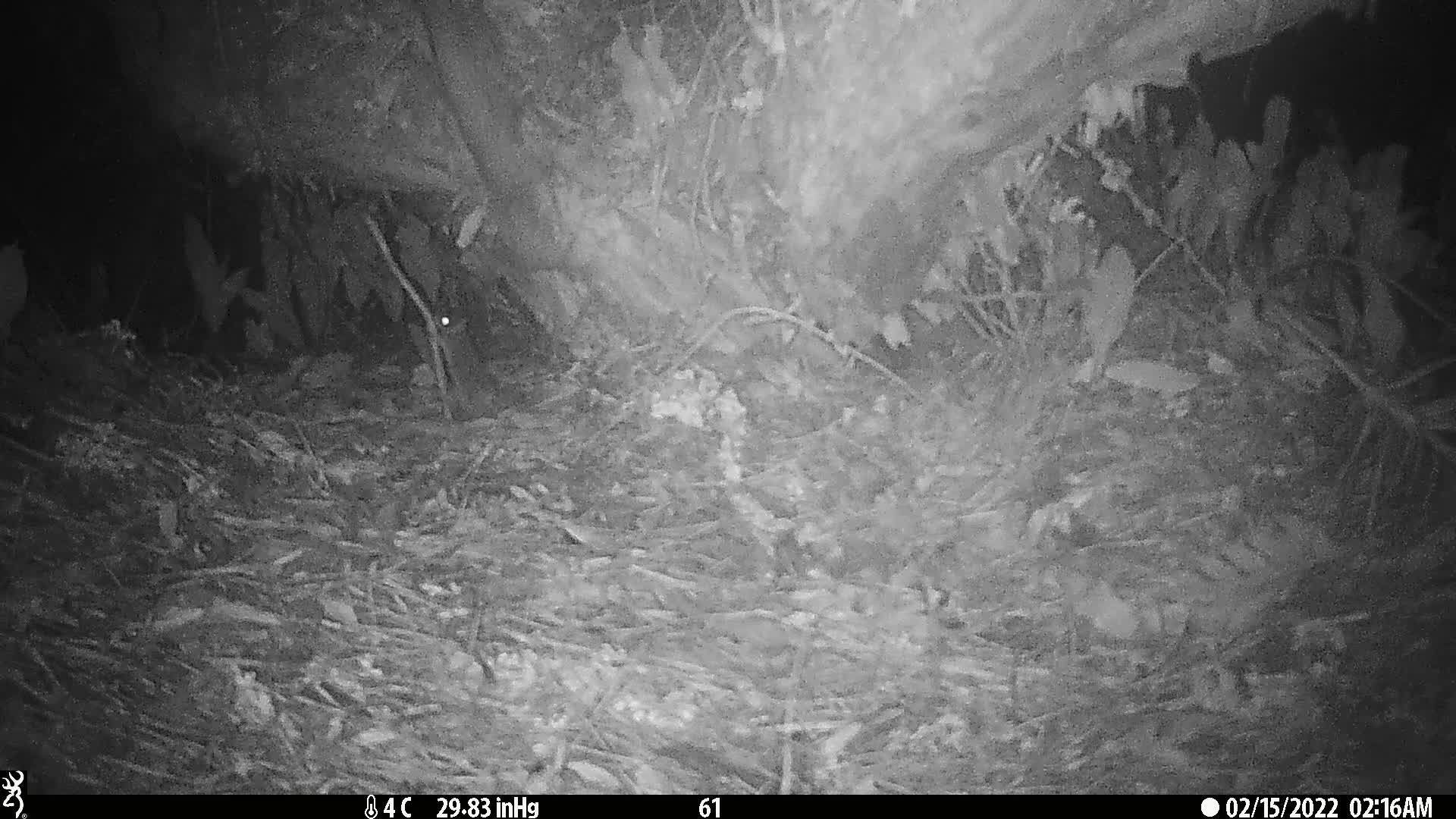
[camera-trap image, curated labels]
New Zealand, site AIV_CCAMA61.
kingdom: Animalia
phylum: Chordata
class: Mammalia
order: Rodentia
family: Muridae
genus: Mus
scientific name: Mus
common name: mouse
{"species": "mouse (Mus)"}